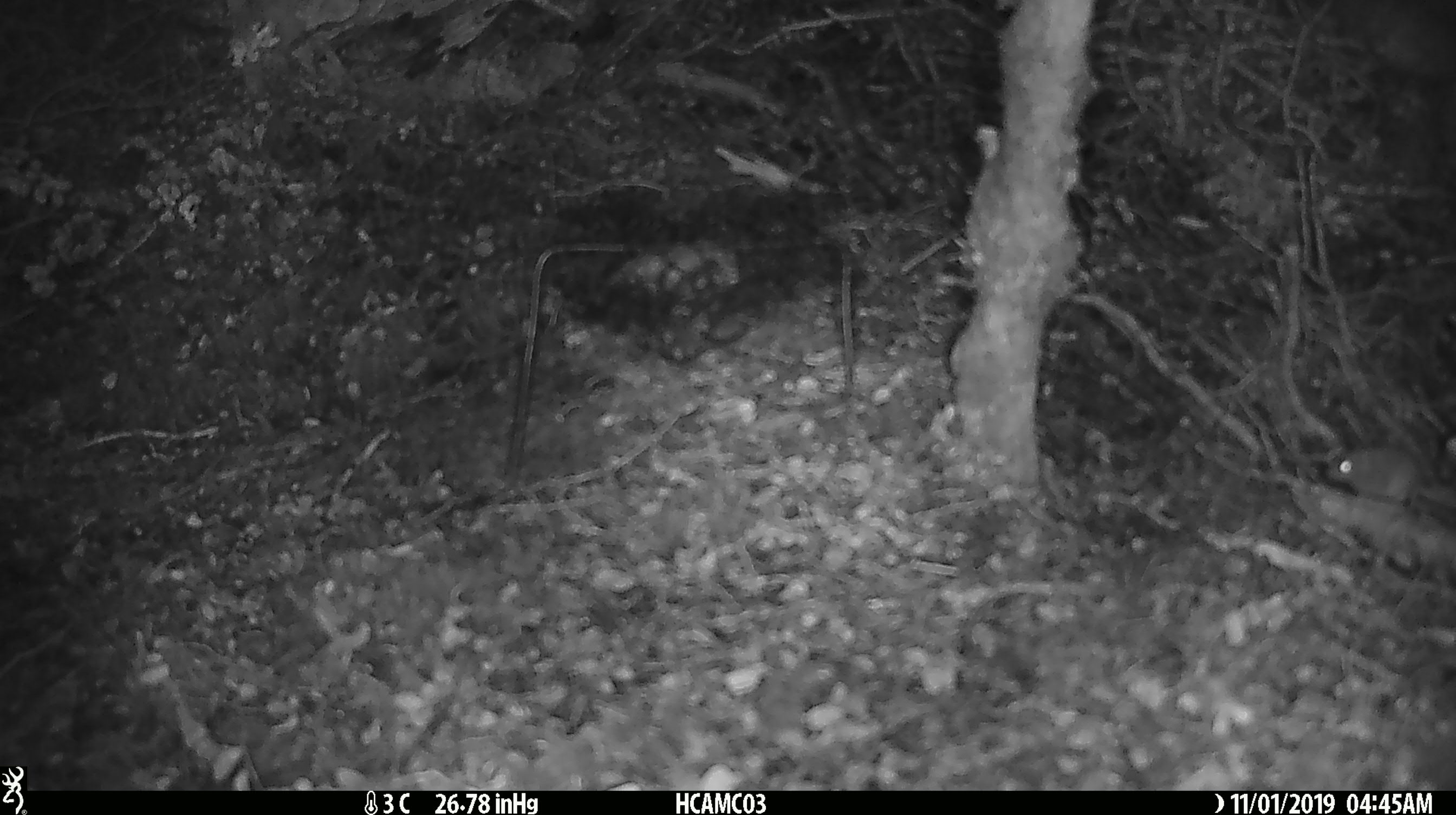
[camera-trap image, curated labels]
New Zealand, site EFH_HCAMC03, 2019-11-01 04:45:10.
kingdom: Animalia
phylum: Chordata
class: Mammalia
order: Rodentia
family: Muridae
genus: Mus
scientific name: Mus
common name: mouse